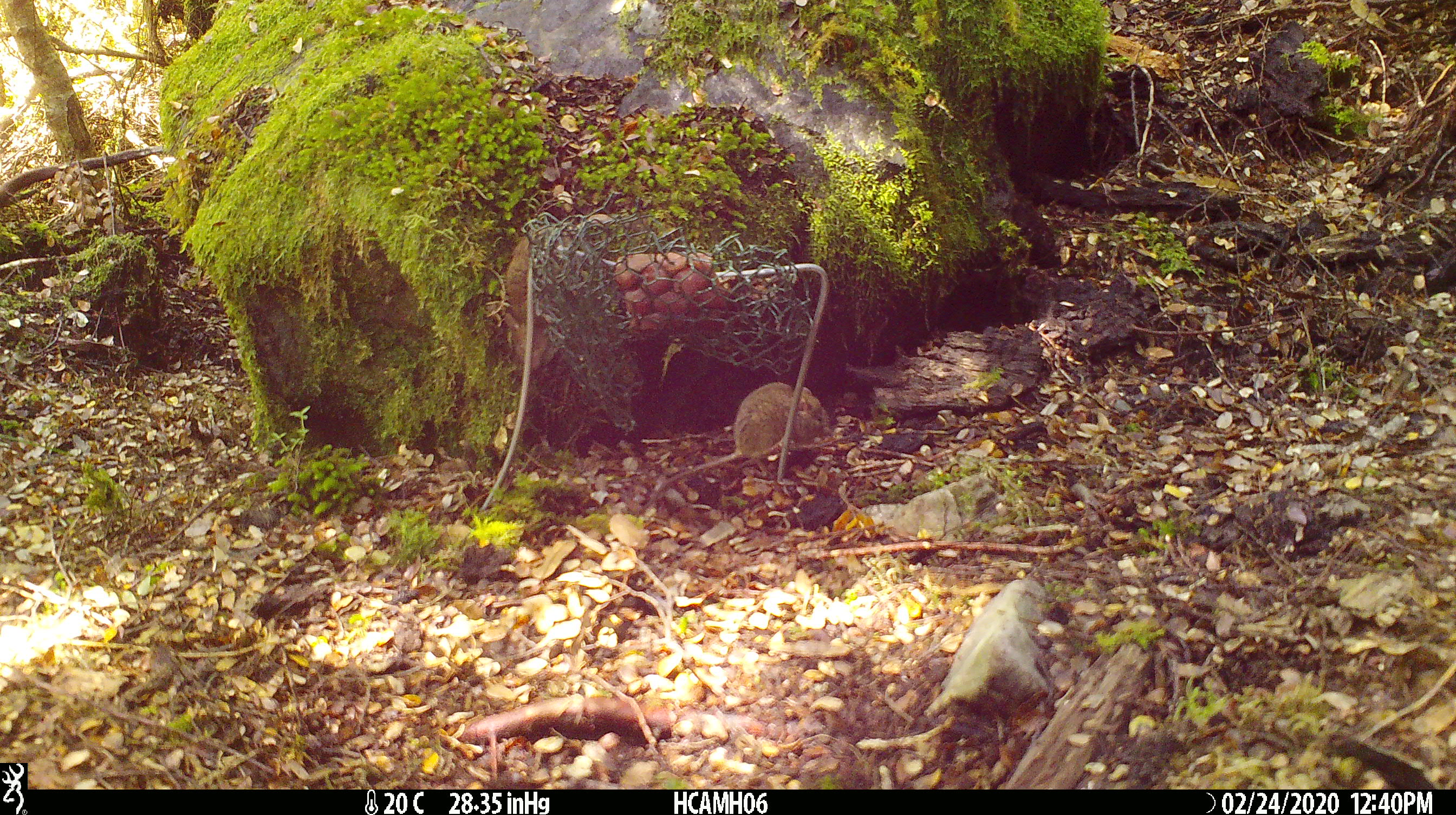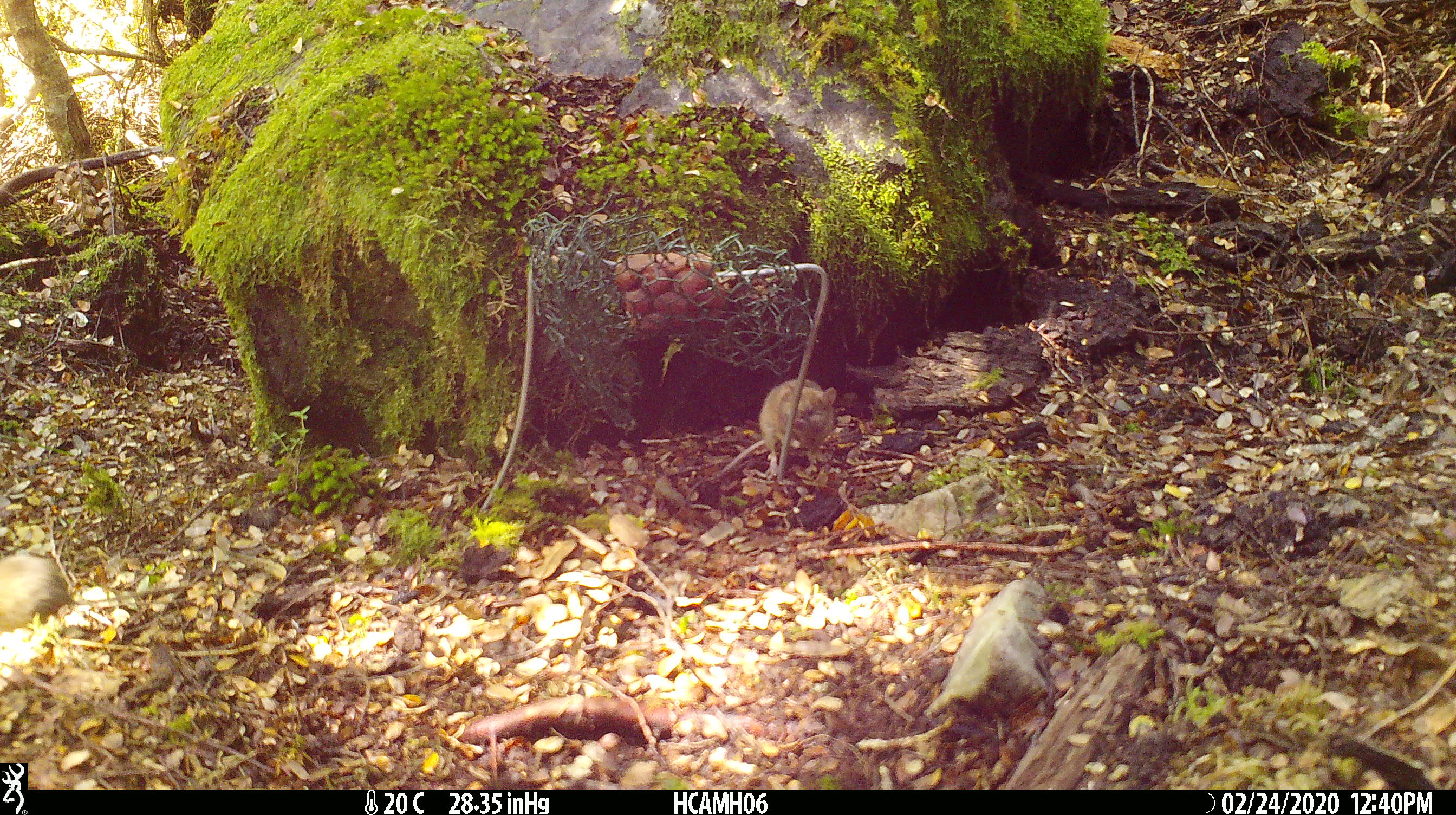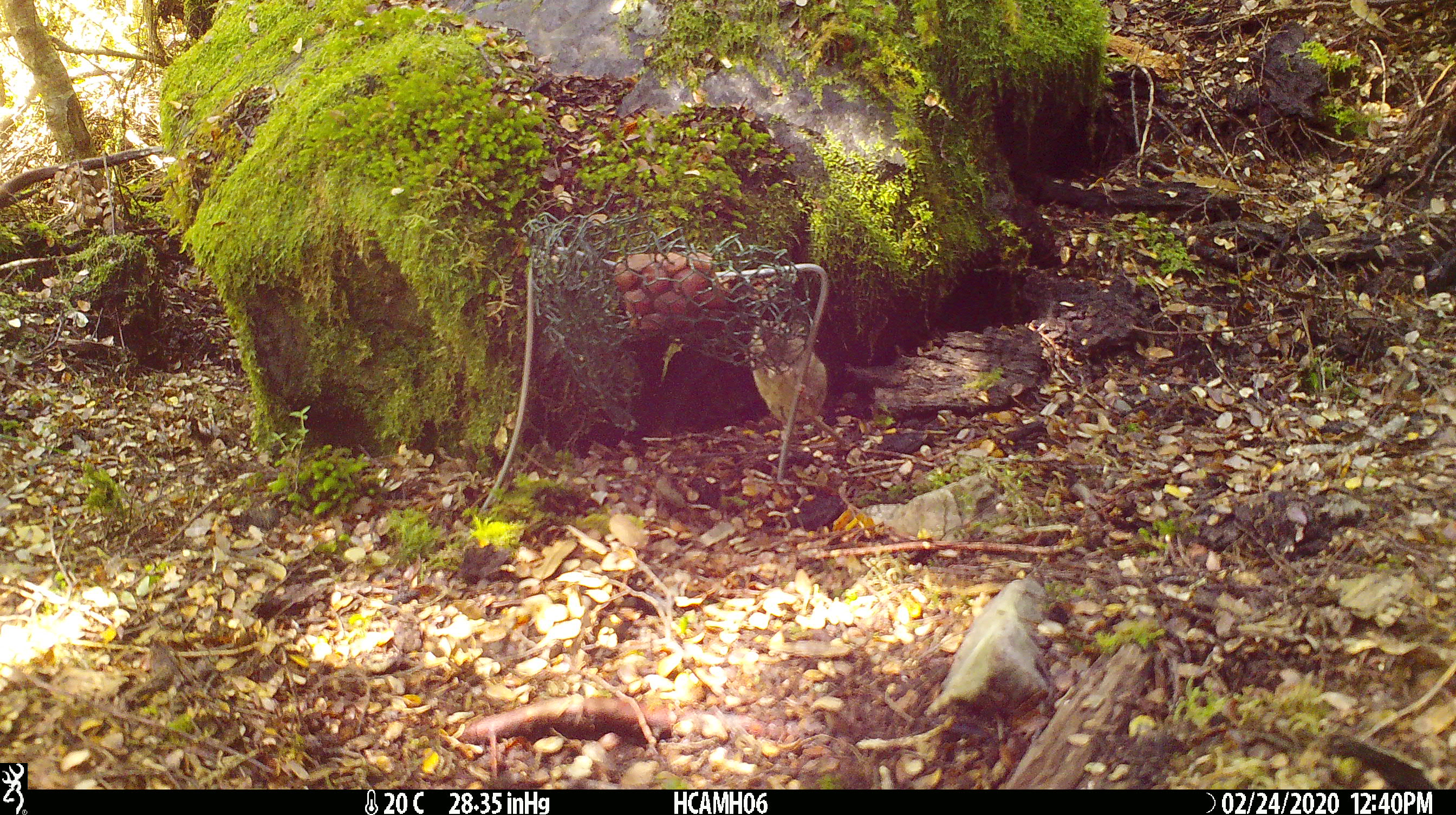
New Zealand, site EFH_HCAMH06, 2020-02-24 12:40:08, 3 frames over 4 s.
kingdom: Animalia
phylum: Chordata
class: Mammalia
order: Rodentia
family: Muridae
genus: Mus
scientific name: Mus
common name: mouse